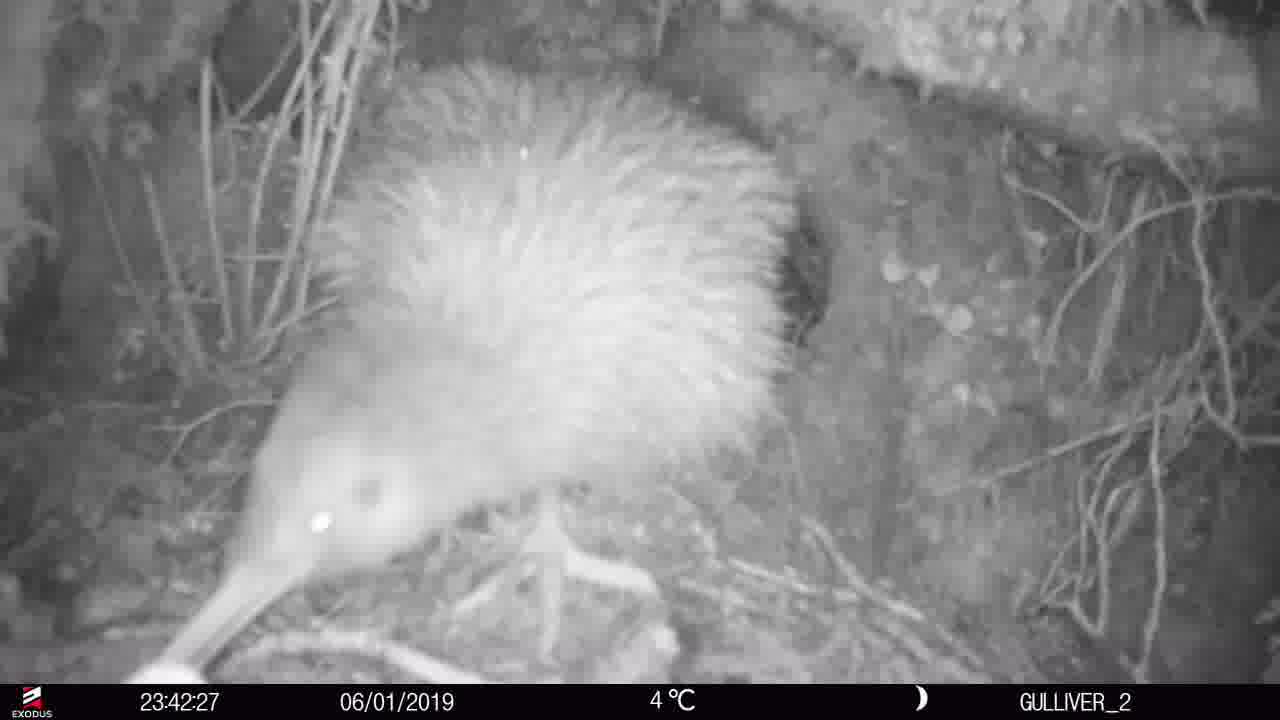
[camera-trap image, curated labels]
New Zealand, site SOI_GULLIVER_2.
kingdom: Animalia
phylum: Chordata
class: Aves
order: Apterygiformes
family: Apterygidae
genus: Apteryx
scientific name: Apteryx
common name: kiwi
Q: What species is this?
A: Kiwi (Apteryx).